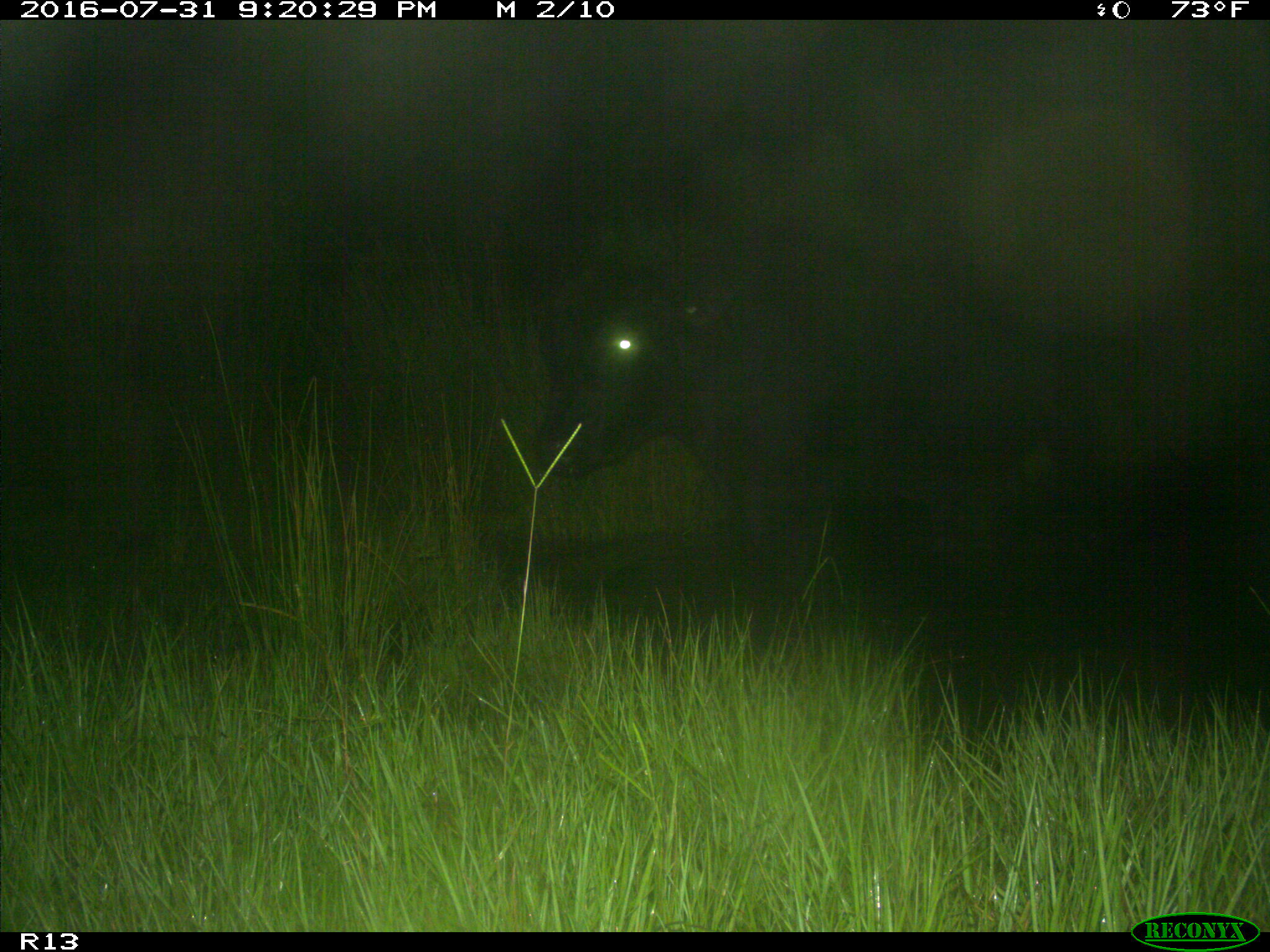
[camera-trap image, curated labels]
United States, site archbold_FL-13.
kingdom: Animalia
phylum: Chordata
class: Mammalia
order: Artiodactyla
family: Bovidae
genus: Bos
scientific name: Bos taurus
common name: domestic cow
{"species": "Bos taurus (domestic cow)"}